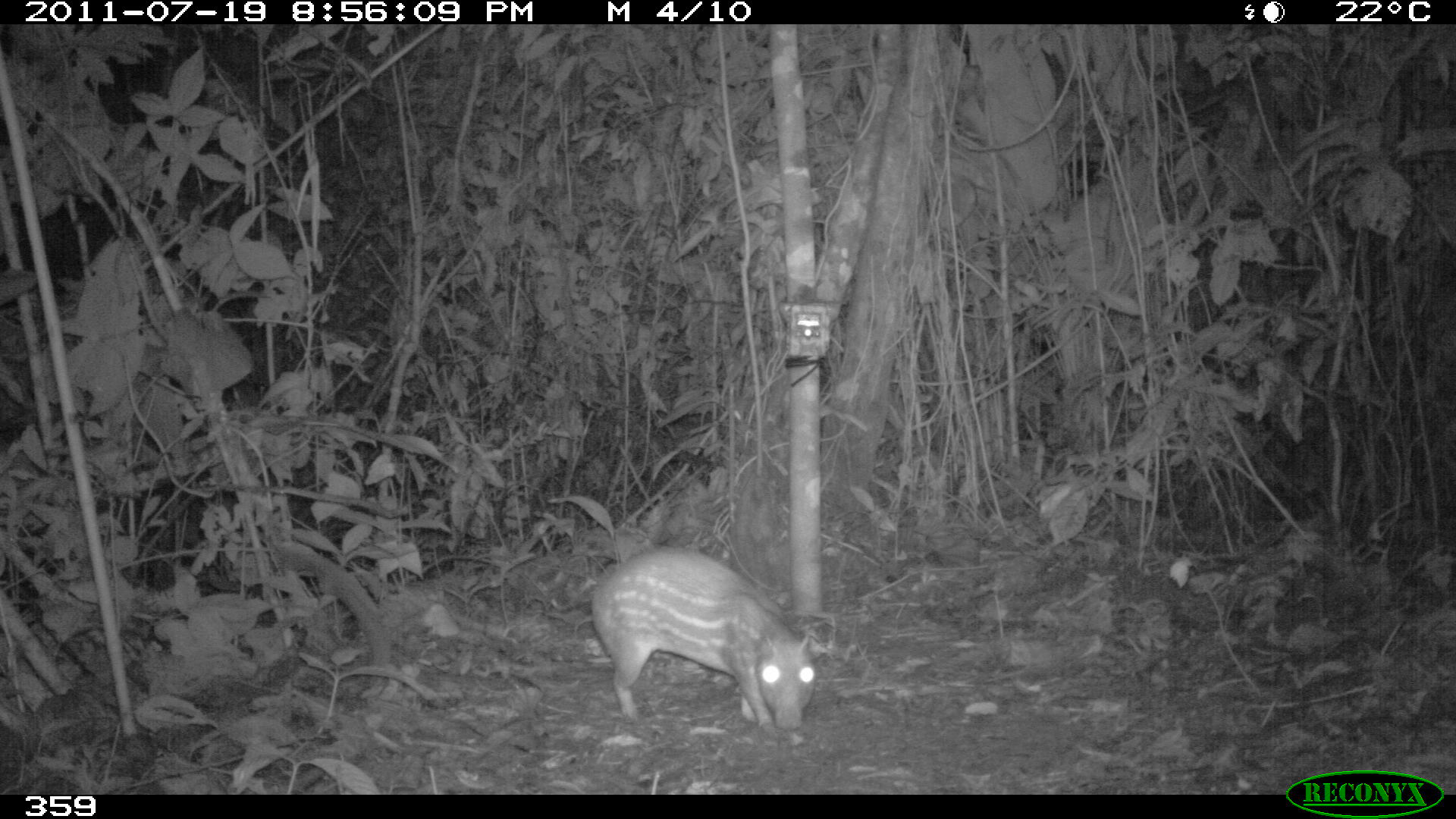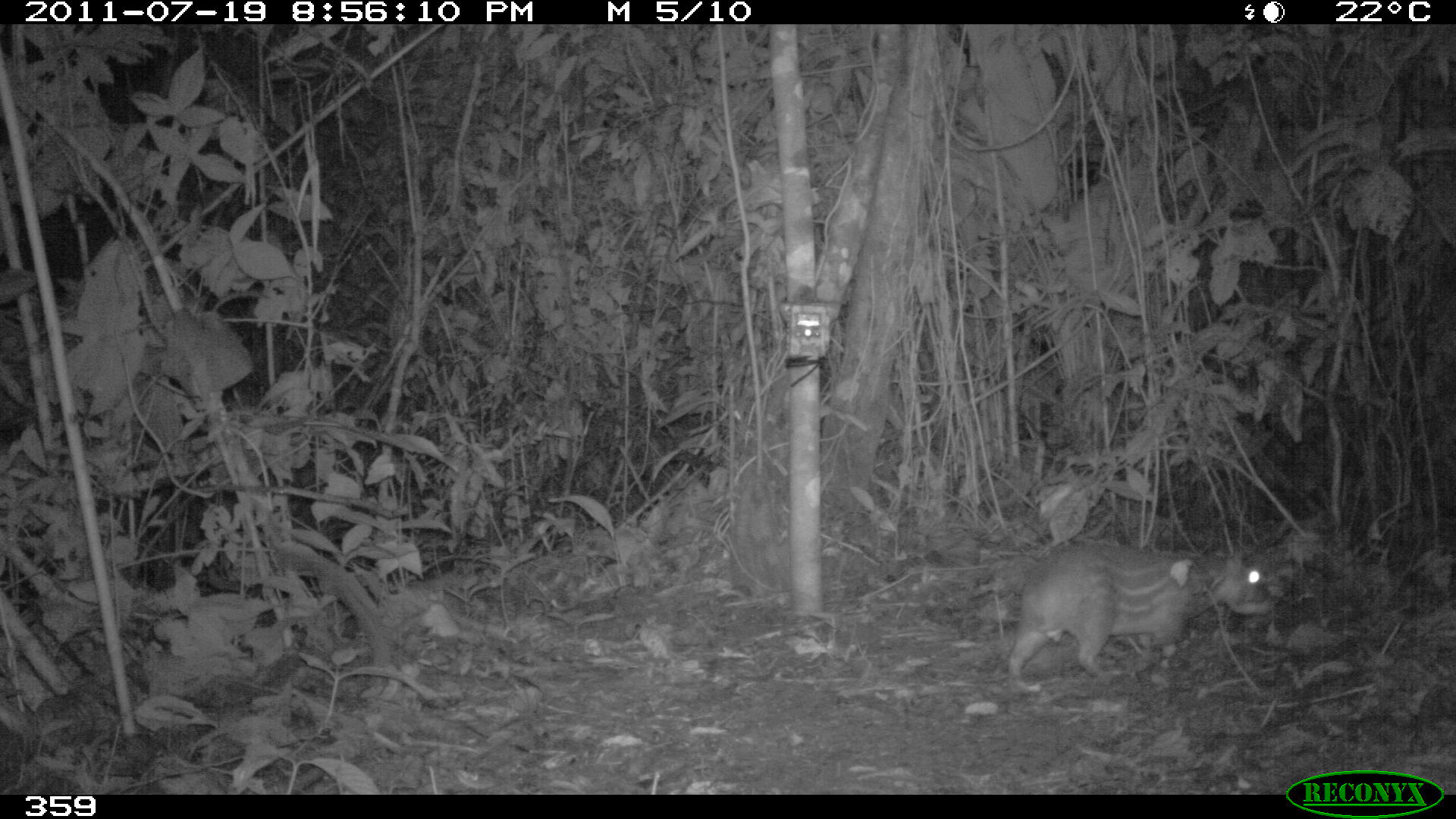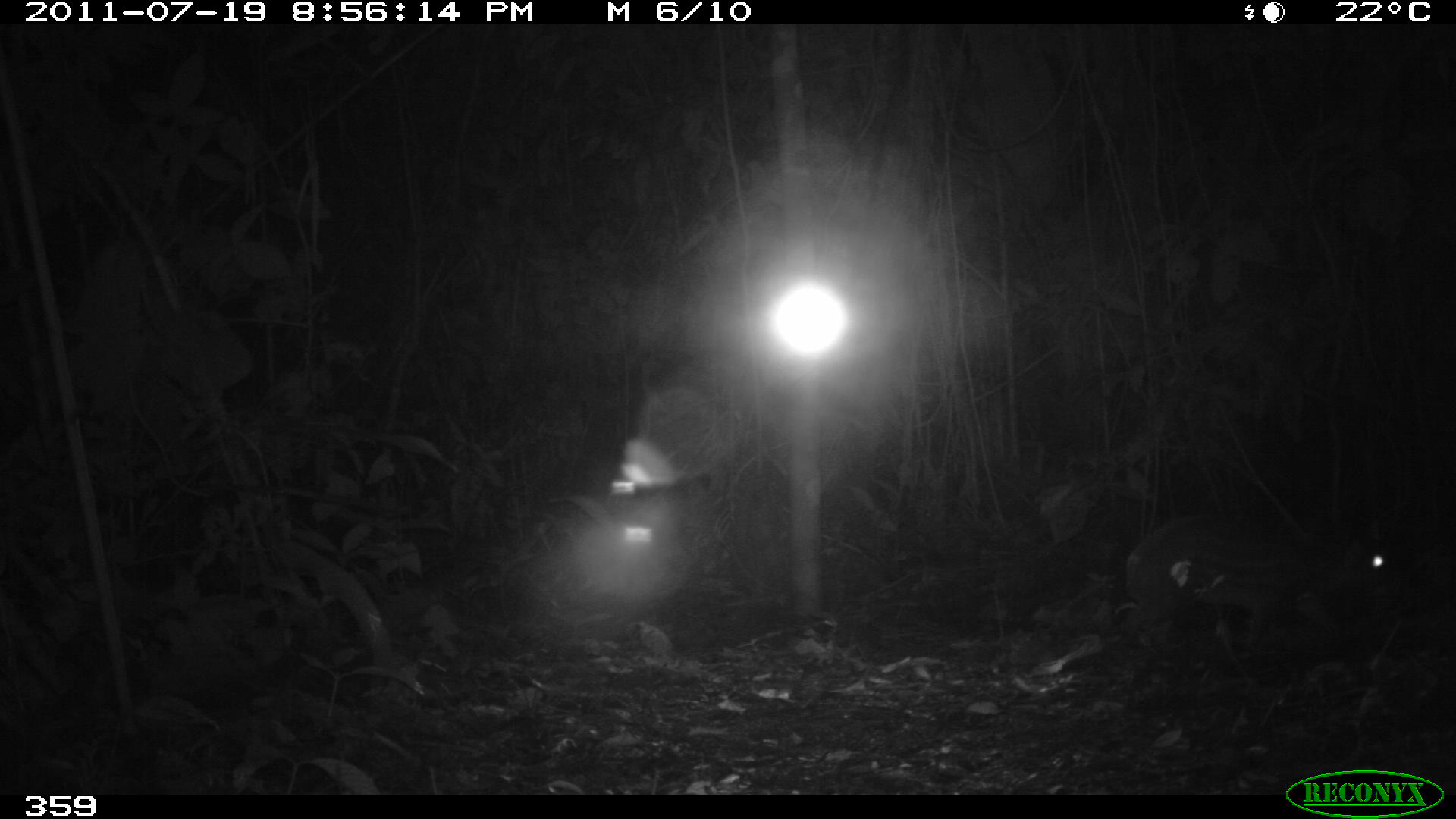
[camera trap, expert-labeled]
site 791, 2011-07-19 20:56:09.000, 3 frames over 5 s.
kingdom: Animalia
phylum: Chordata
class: Mammalia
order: Rodentia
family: Cuniculidae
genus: Cuniculus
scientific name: Cuniculus paca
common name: spotted paca